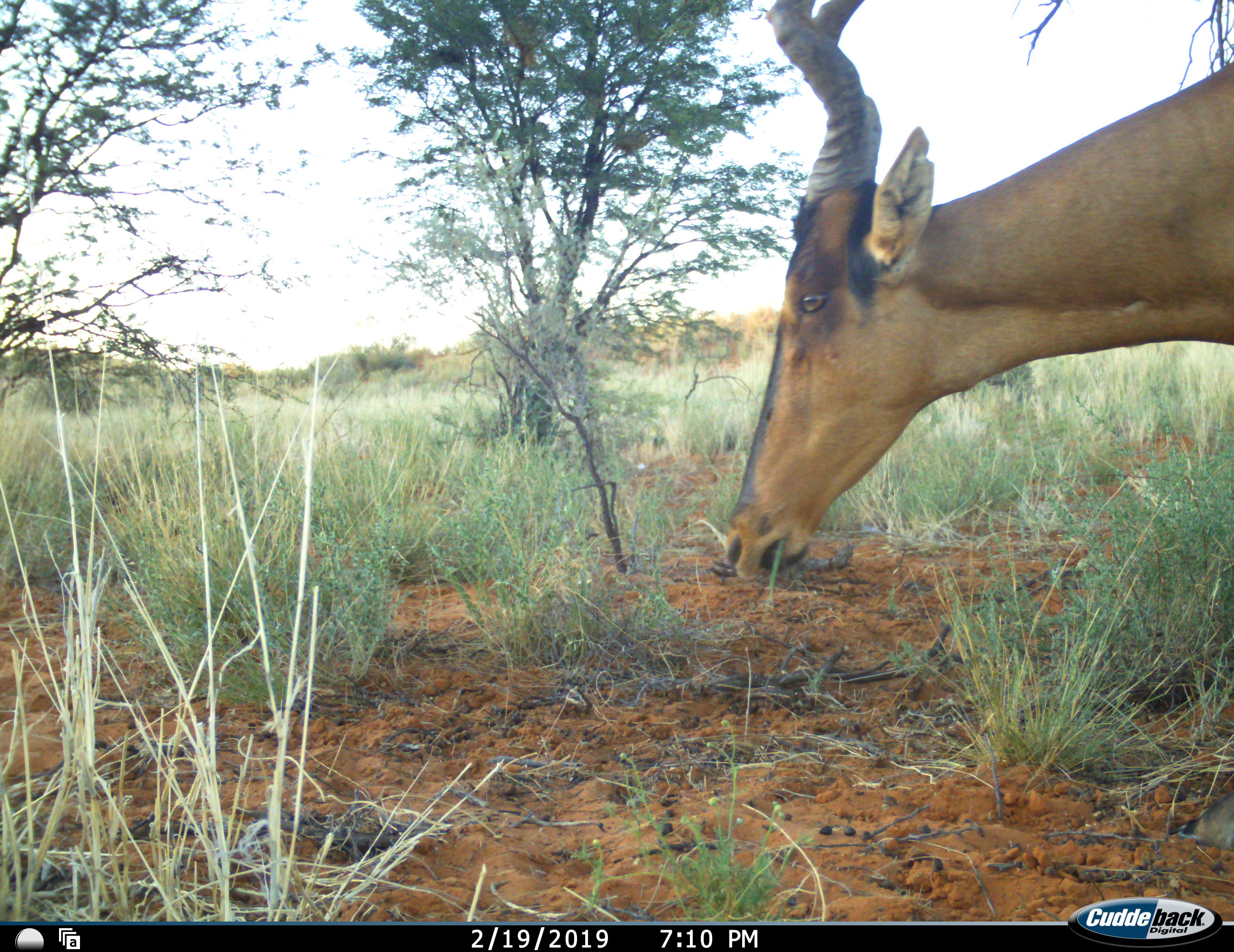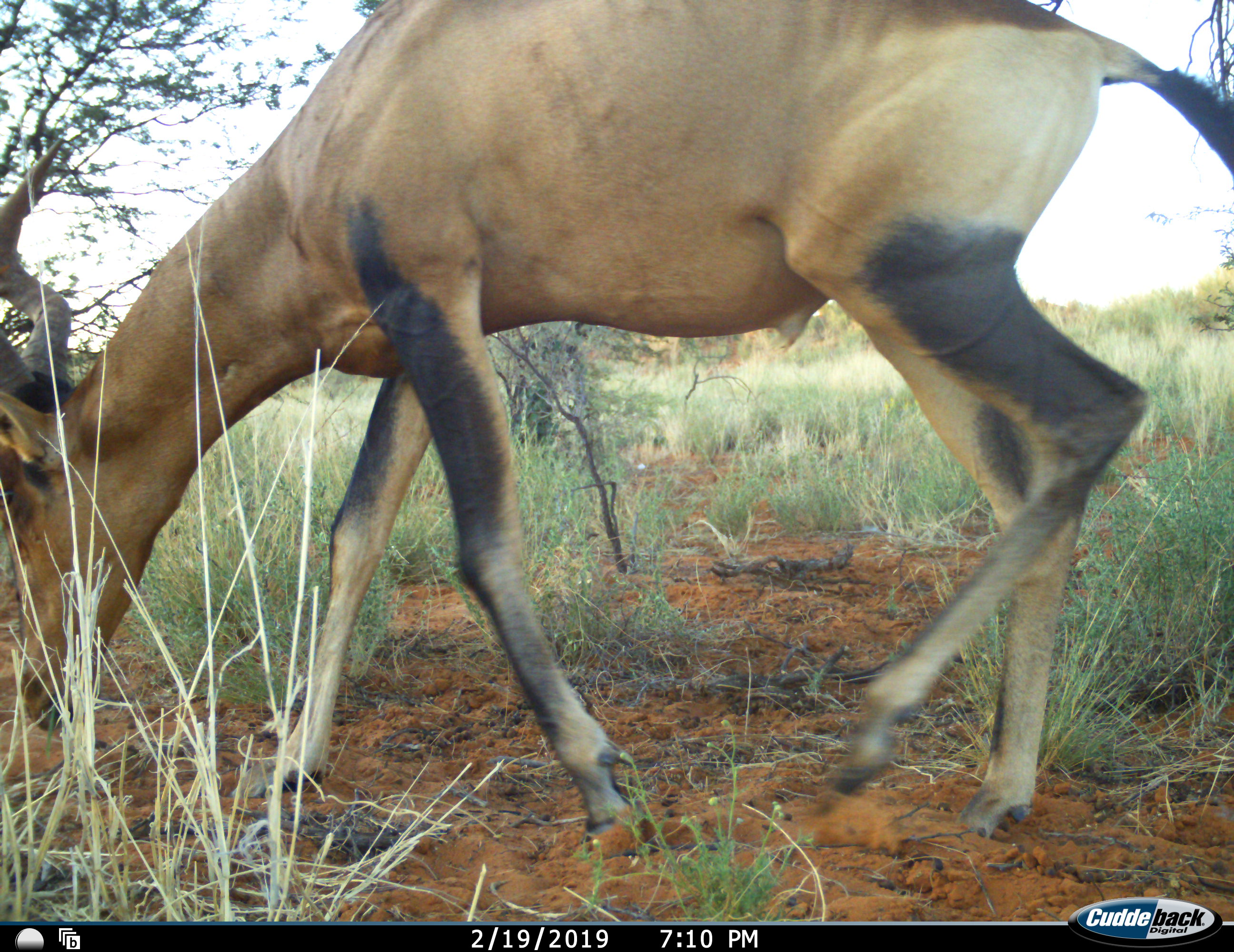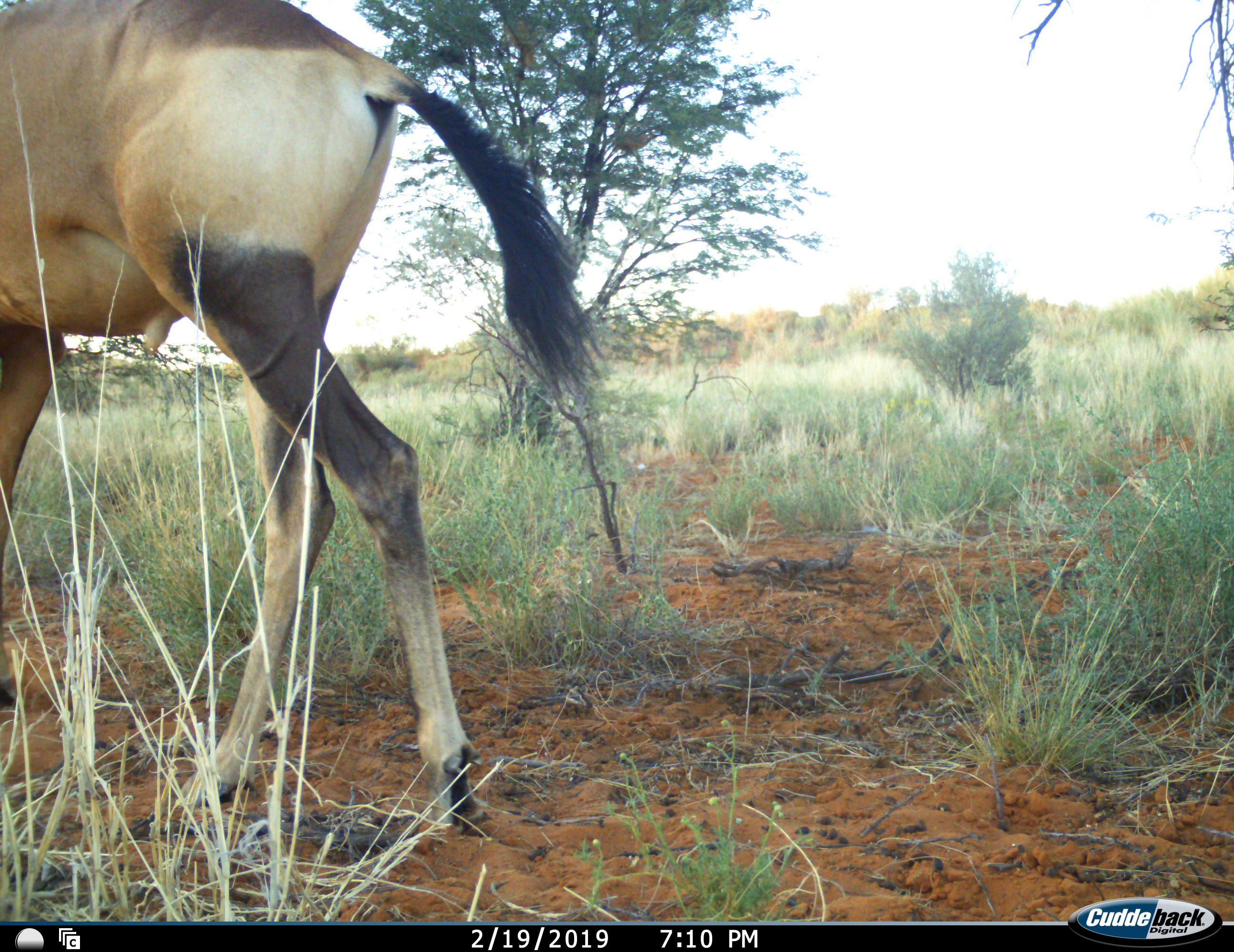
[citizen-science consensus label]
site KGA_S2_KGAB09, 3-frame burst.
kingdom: Animalia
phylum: Chordata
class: Mammalia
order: Artiodactyla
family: Bovidae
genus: Alcelaphus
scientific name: Alcelaphus buselaphus caama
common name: red hartebeest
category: hartebeestred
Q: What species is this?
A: Hartebeestred (red hartebeest) (Alcelaphus buselaphus caama).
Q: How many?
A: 1.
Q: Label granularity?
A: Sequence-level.